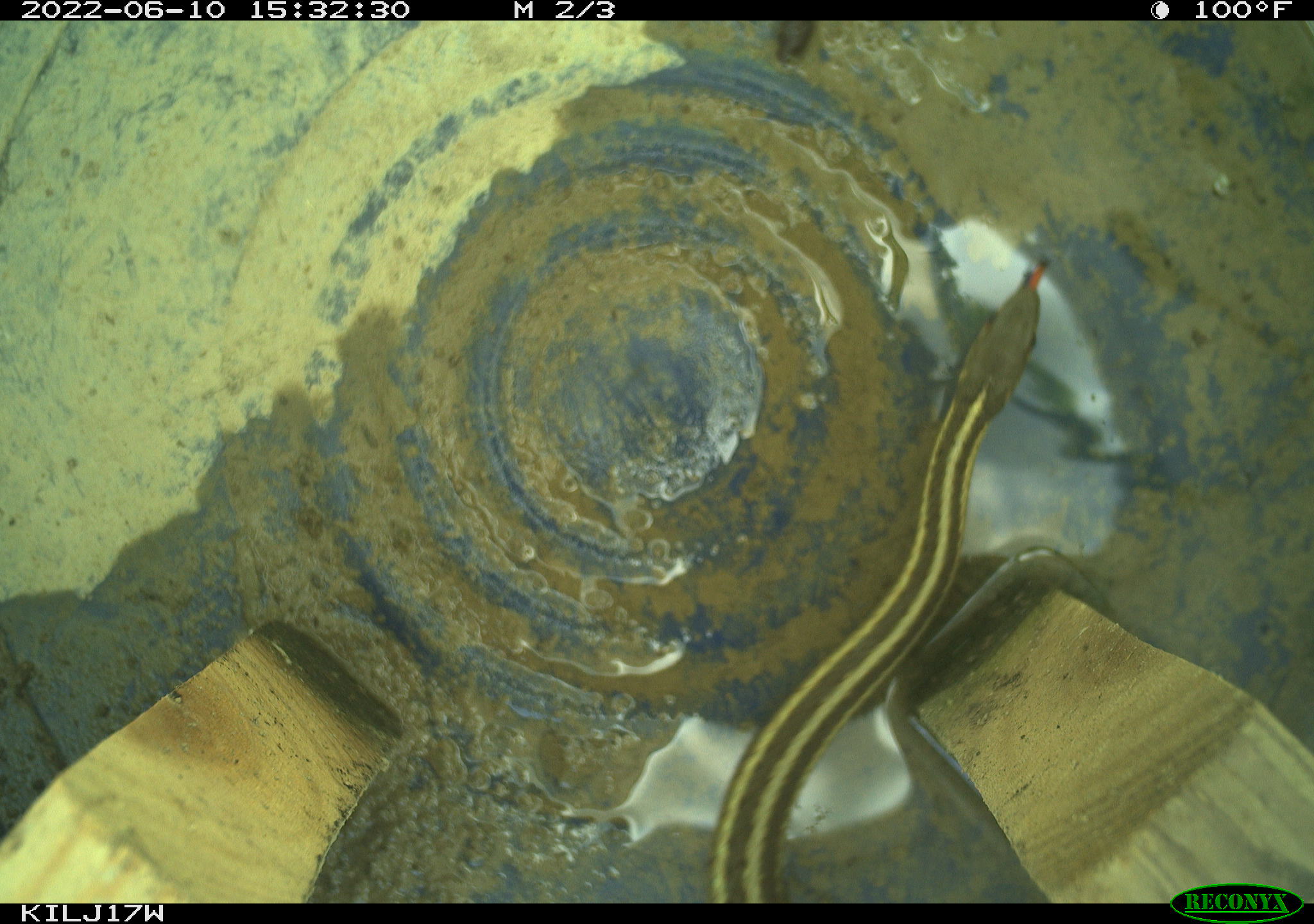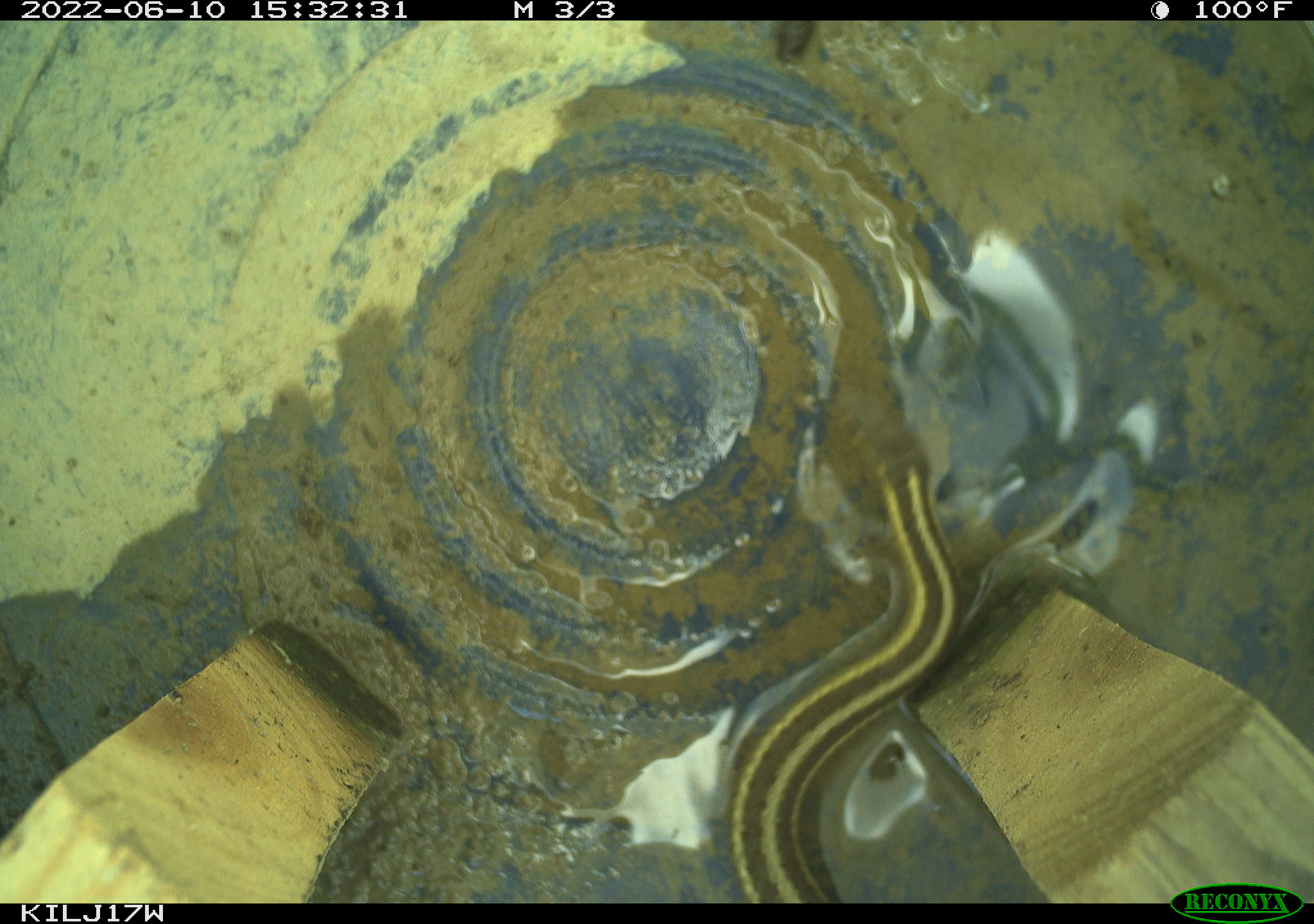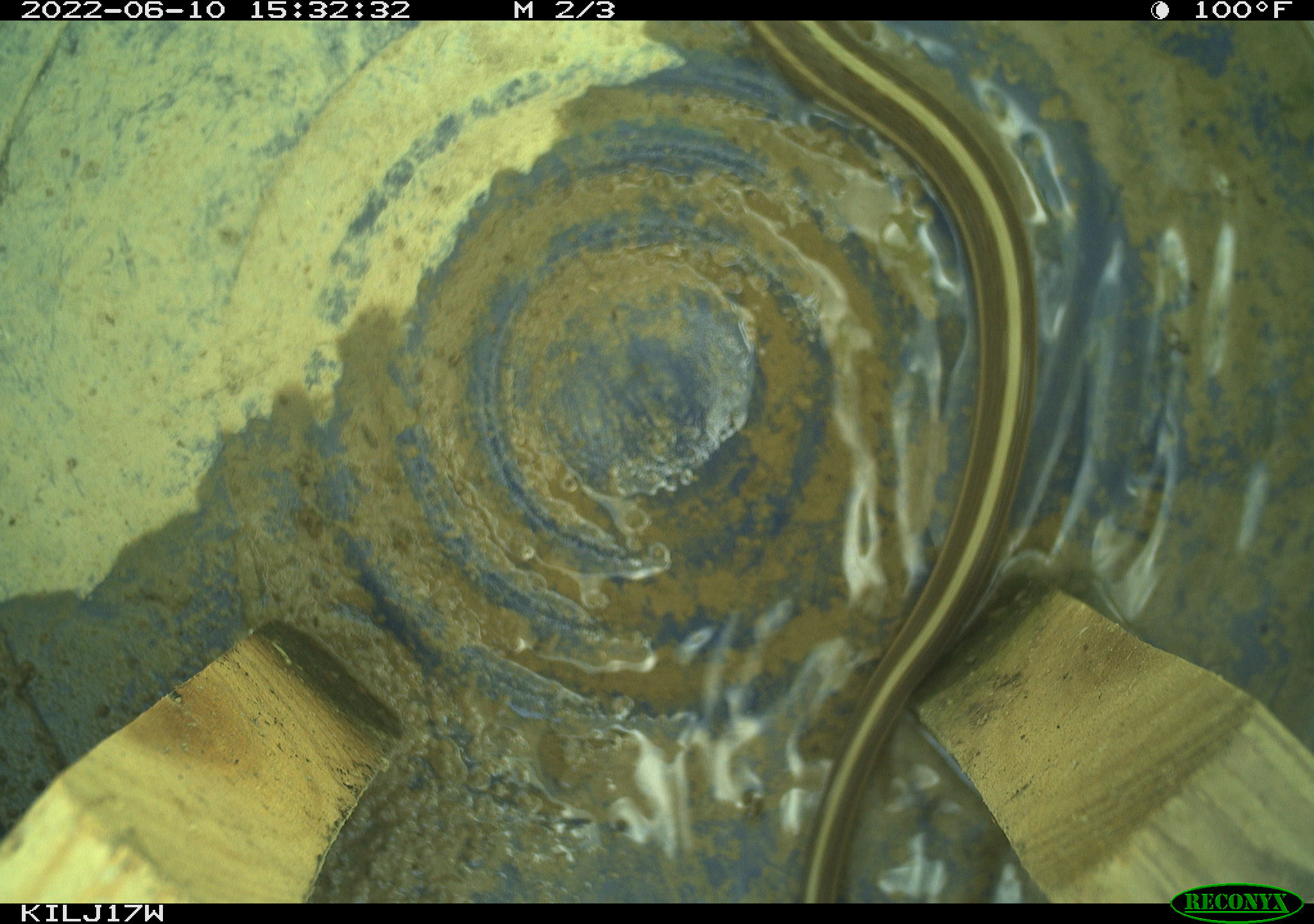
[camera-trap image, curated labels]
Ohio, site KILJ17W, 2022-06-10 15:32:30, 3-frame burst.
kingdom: Animalia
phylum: Chordata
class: Reptilia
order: Squamata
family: Colubridae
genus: Thamnophis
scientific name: Thamnophis sirtalis sirtalis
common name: eastern gartersnake